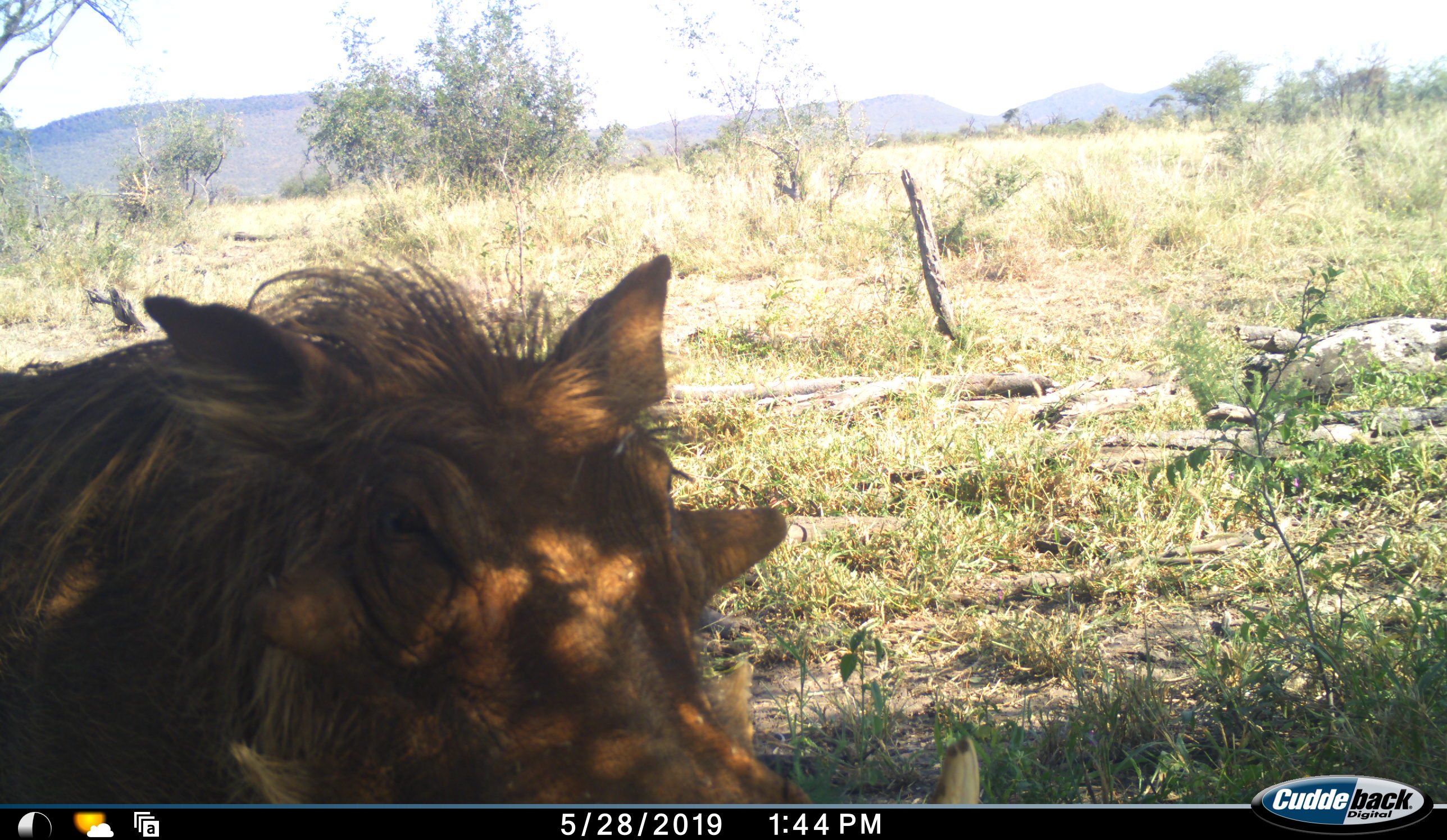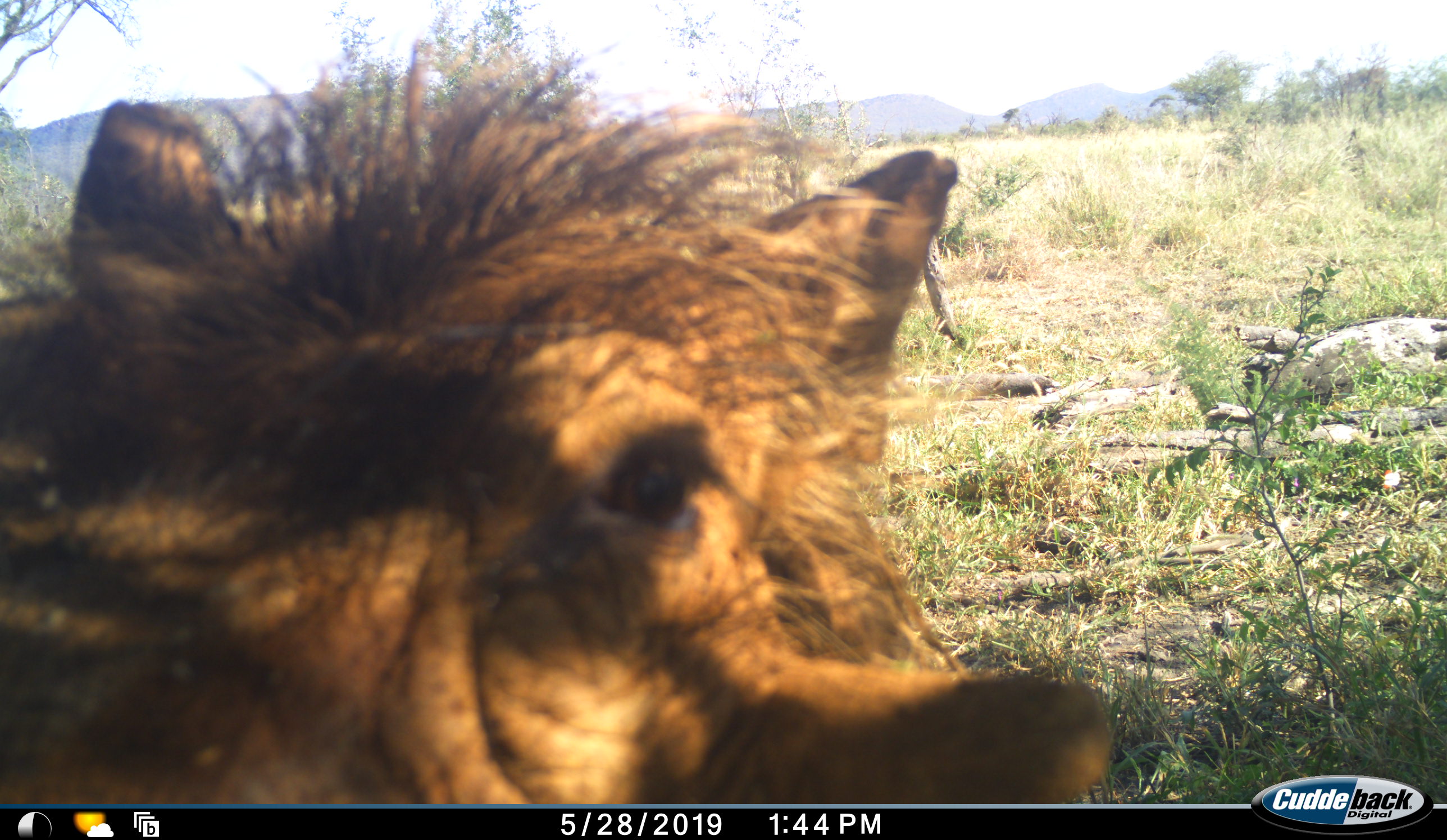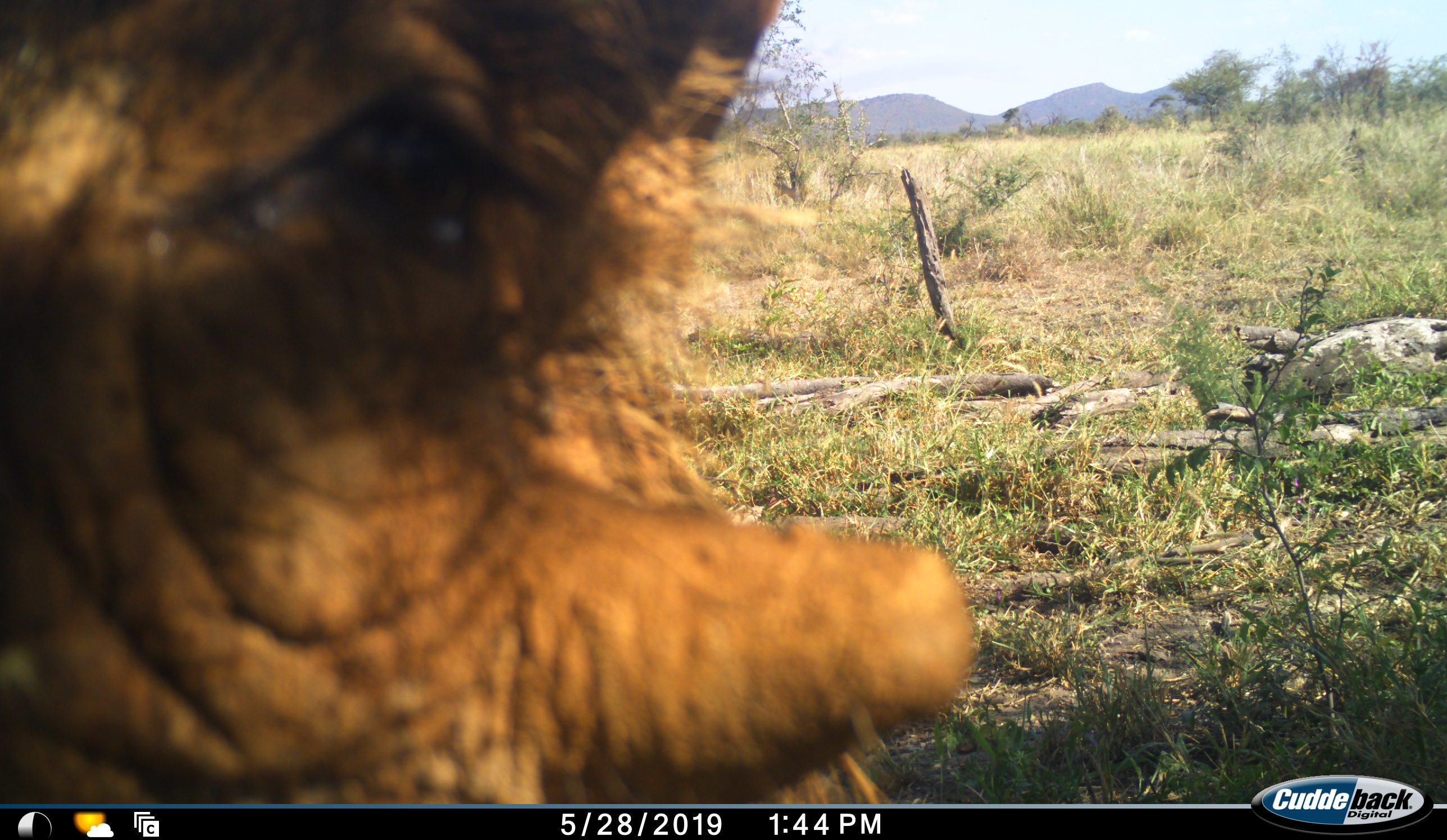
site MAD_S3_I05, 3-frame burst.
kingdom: Animalia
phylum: Chordata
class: Mammalia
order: Artiodactyla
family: Suidae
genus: Phacochoerus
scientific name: Phacochoerus africanus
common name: warthog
Warthog (Phacochoerus africanus), count 1. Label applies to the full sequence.